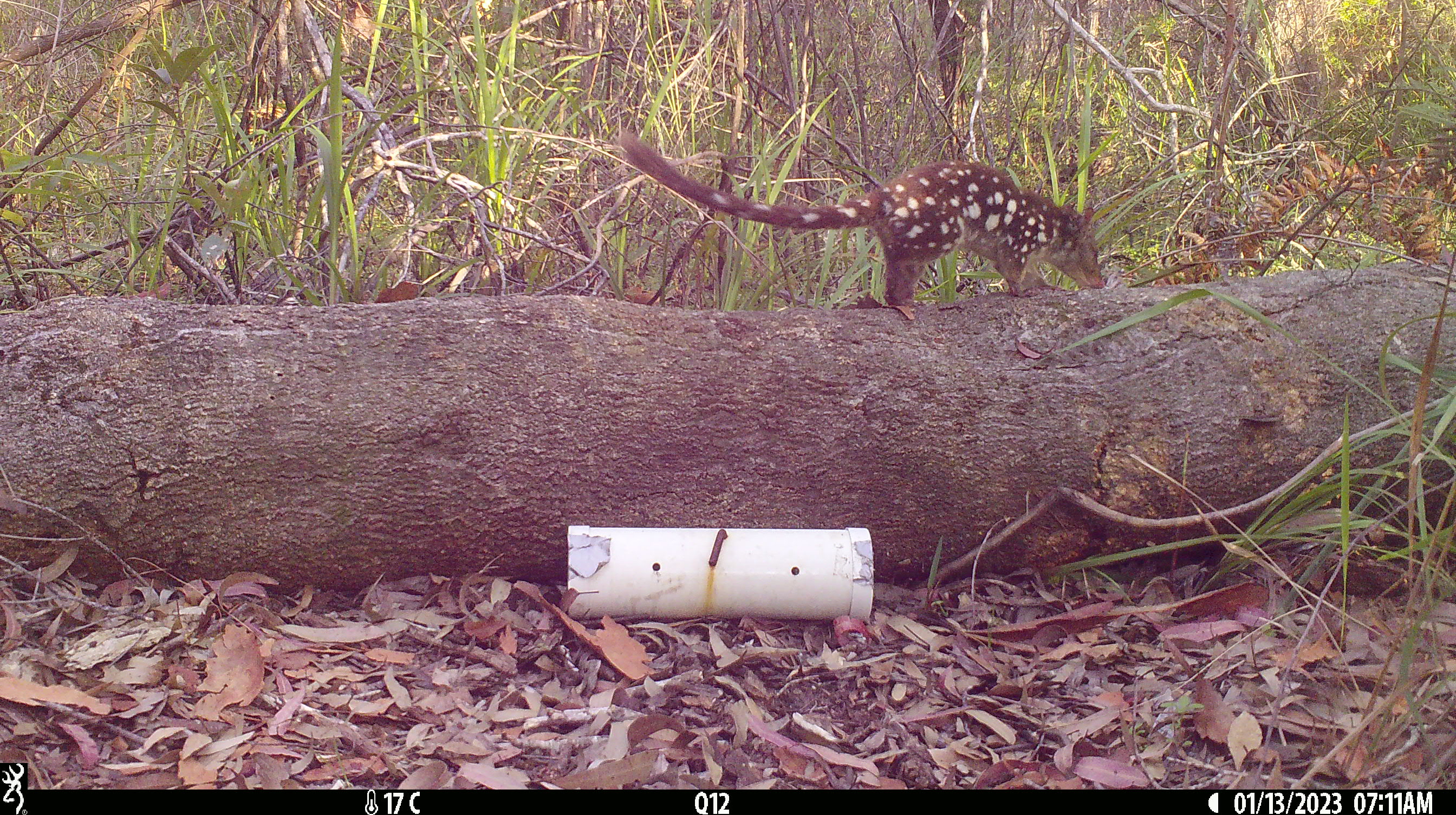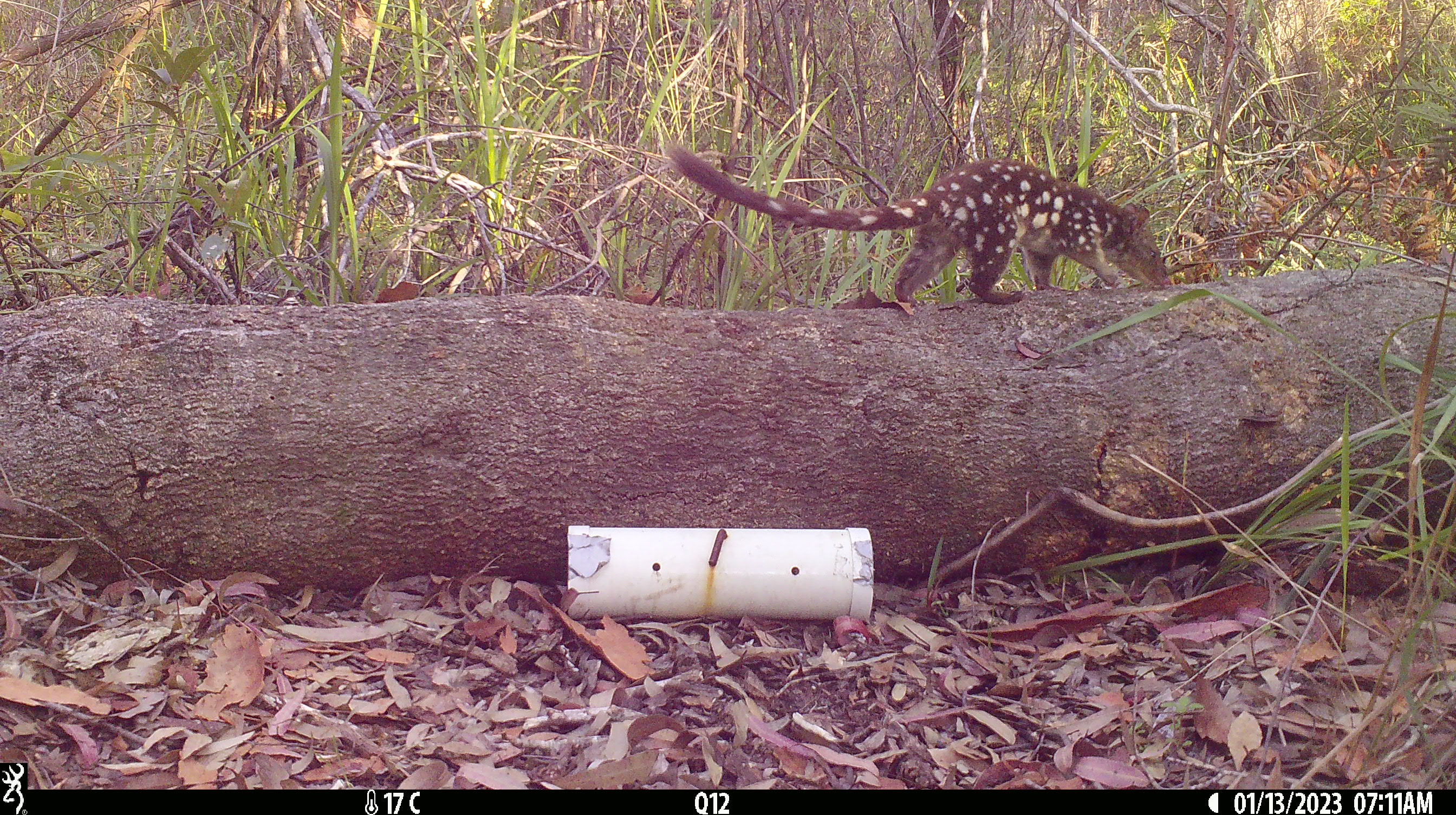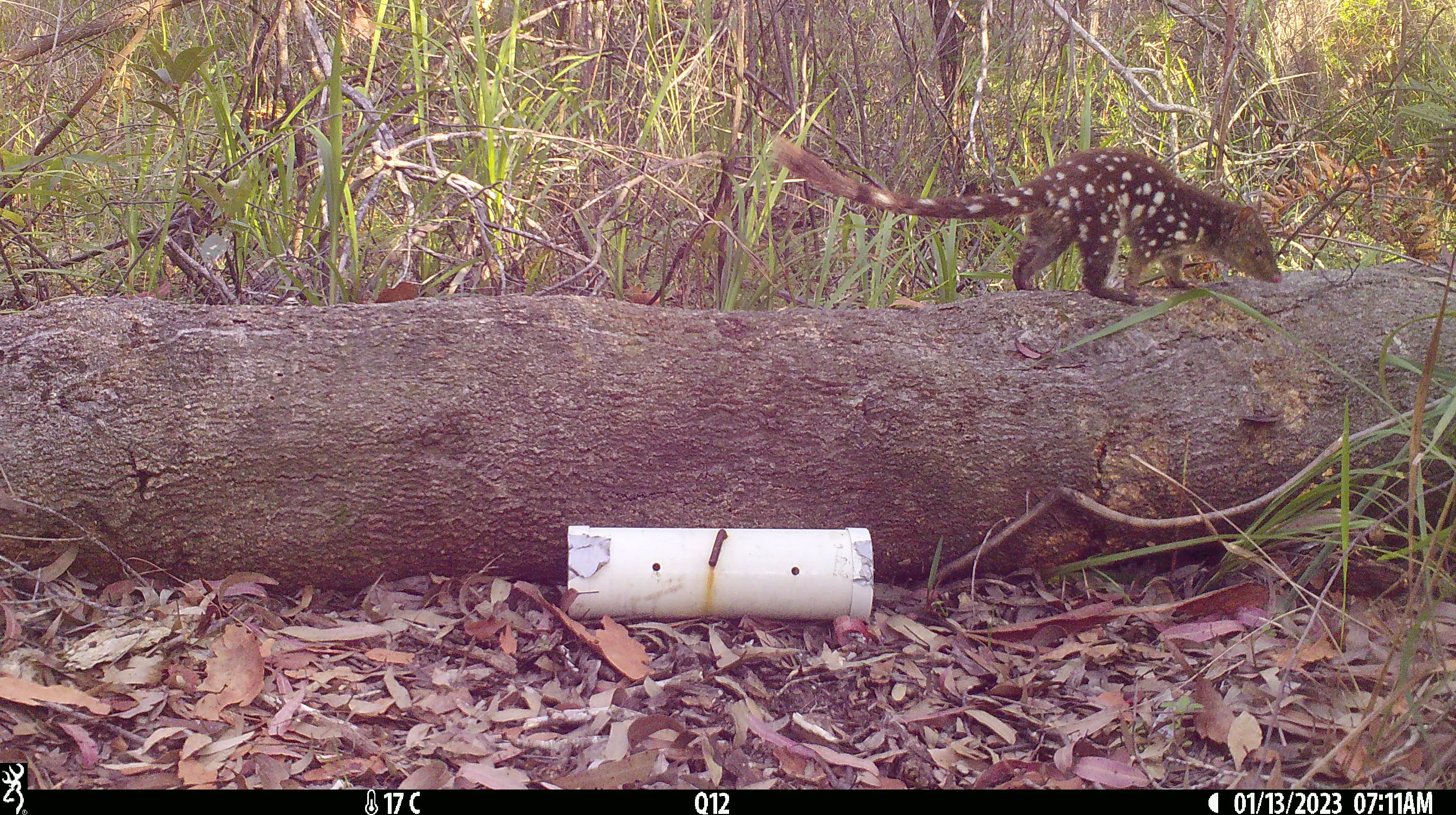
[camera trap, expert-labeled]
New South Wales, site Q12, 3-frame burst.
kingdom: Animalia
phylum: Chordata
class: Mammalia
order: Dasyuromorphia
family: Dasyuridae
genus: Dasyurus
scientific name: Dasyurus maculatus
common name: spotted-tailed quoll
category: quoll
Quoll (spotted-tailed quoll) (Dasyurus maculatus).